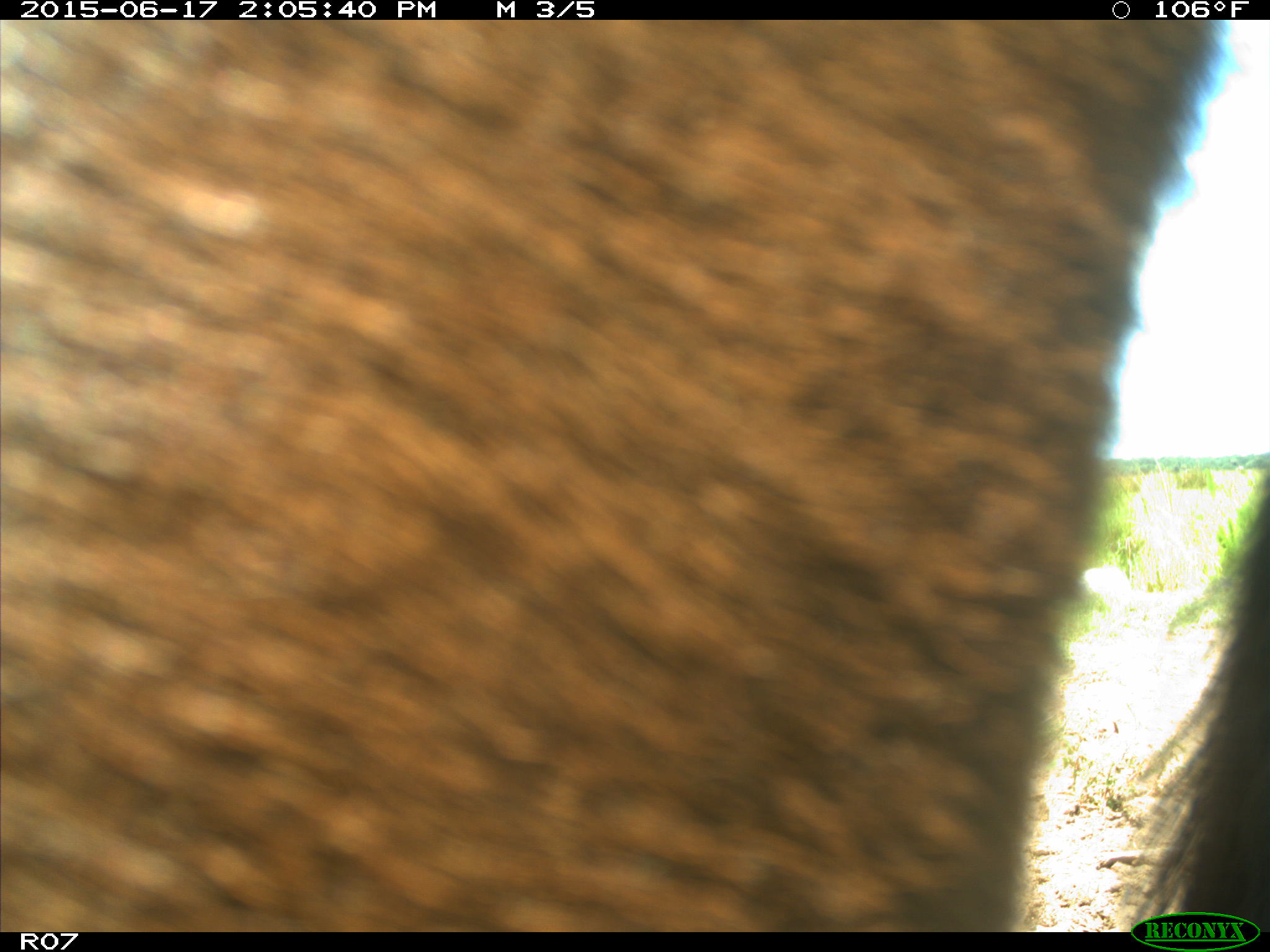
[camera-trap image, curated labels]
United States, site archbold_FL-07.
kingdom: Animalia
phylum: Chordata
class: Mammalia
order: Artiodactyla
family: Bovidae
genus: Bos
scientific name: Bos taurus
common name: domestic cow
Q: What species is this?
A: Bos taurus (domestic cow).